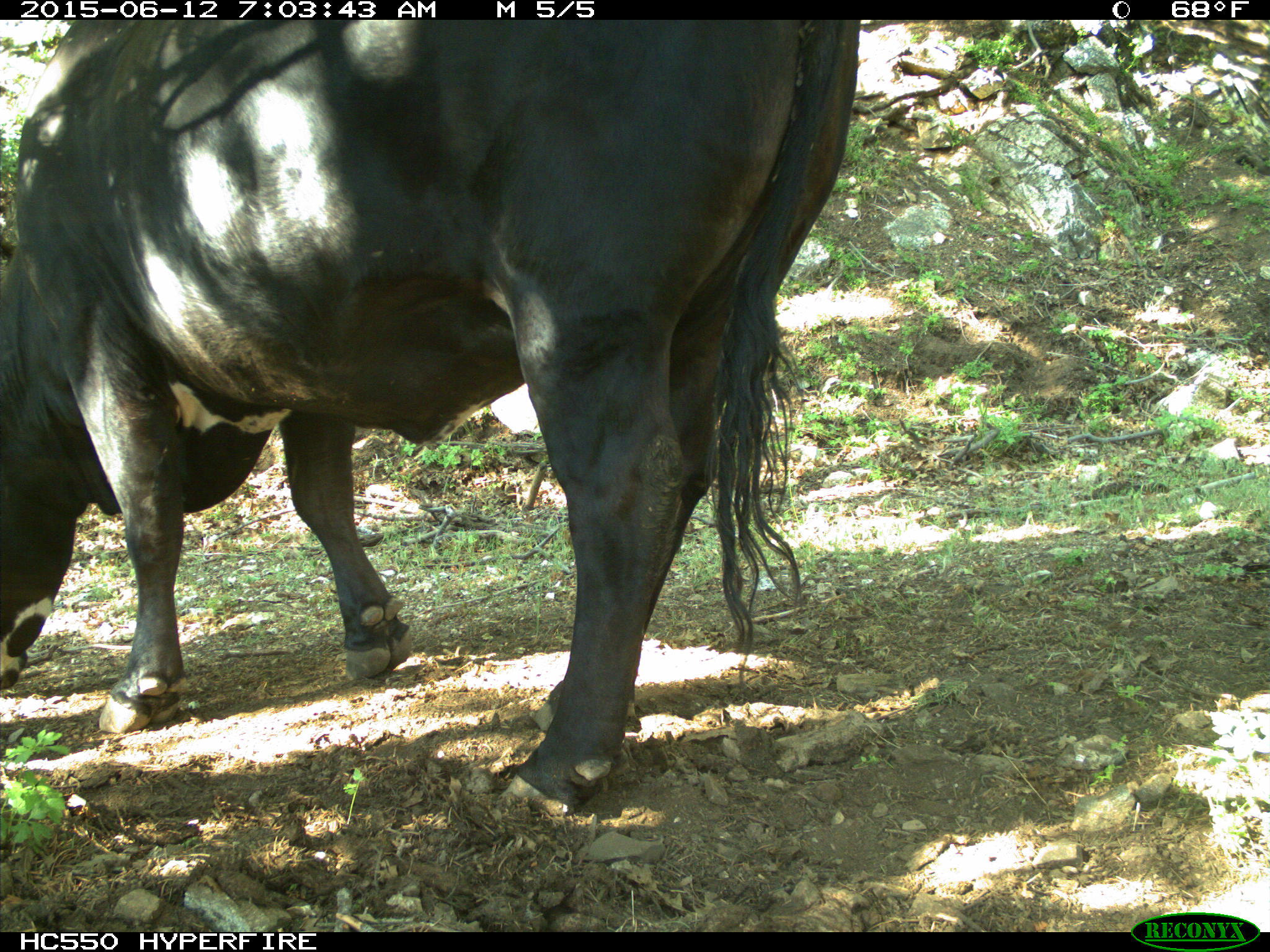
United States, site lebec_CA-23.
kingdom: Animalia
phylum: Chordata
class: Mammalia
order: Artiodactyla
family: Bovidae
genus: Bos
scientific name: Bos taurus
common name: domestic cow